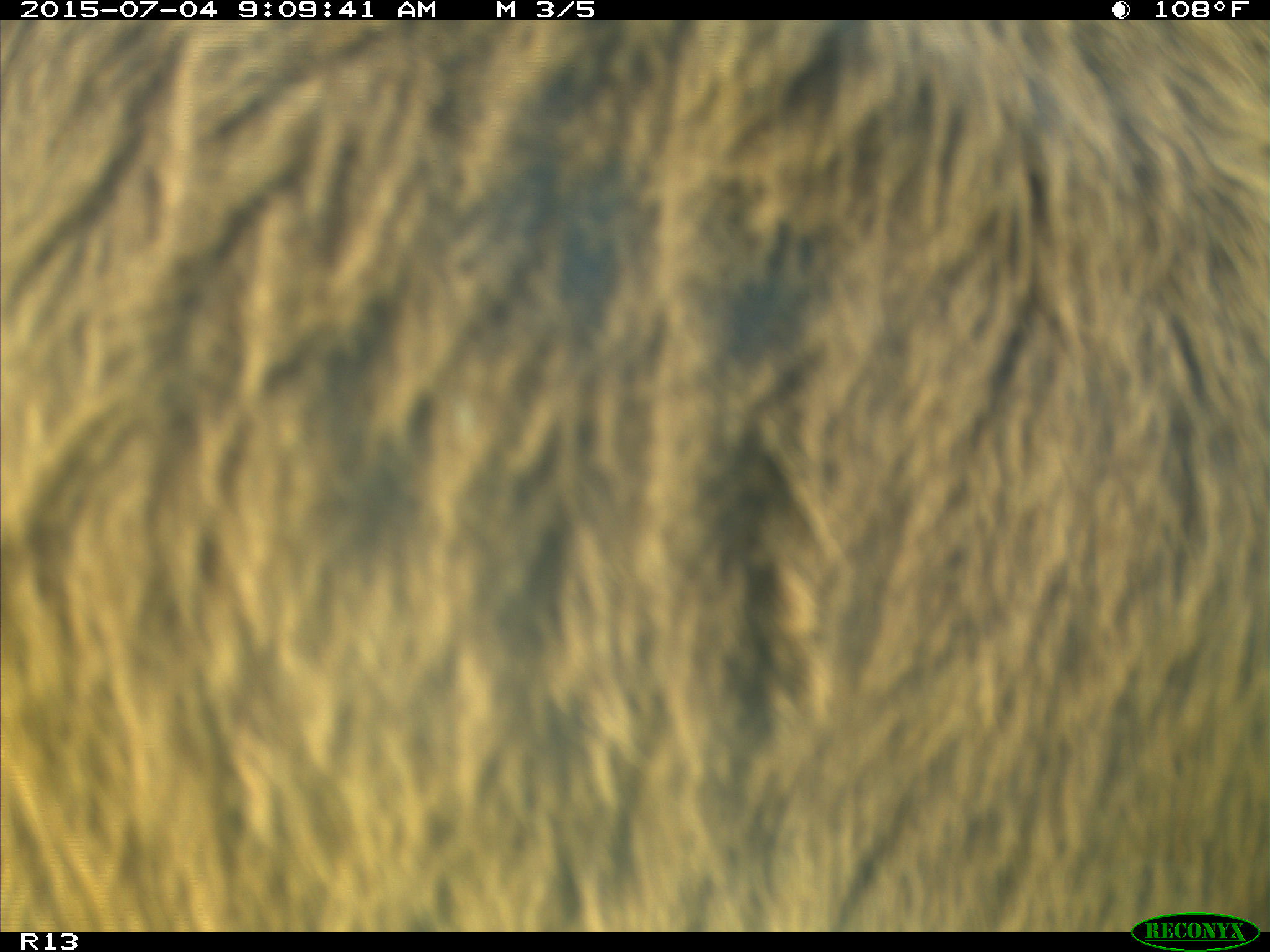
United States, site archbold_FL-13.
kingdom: Animalia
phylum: Chordata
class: Mammalia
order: Artiodactyla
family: Bovidae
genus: Bos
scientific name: Bos taurus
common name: domestic cow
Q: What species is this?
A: Bos taurus (domestic cow).